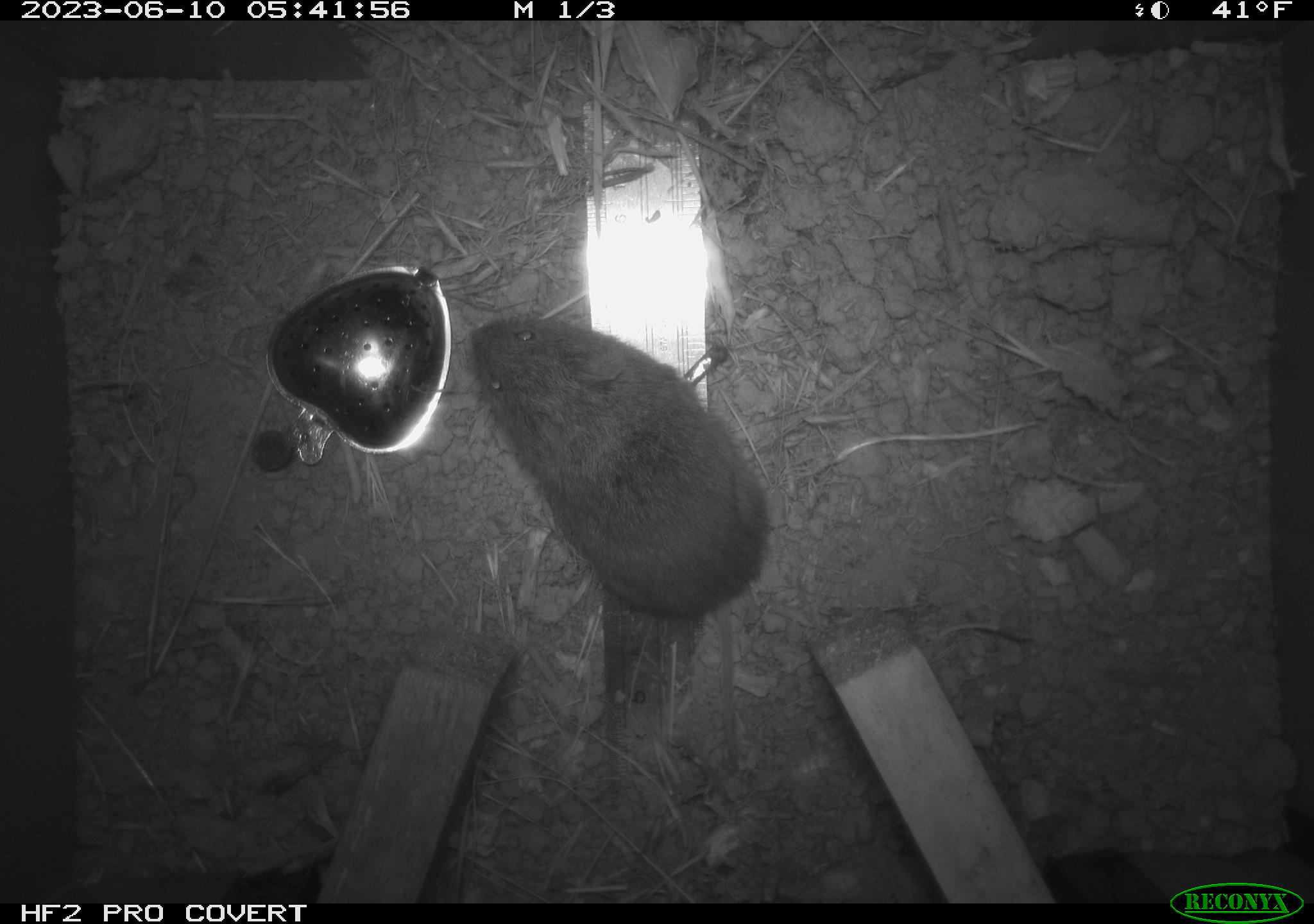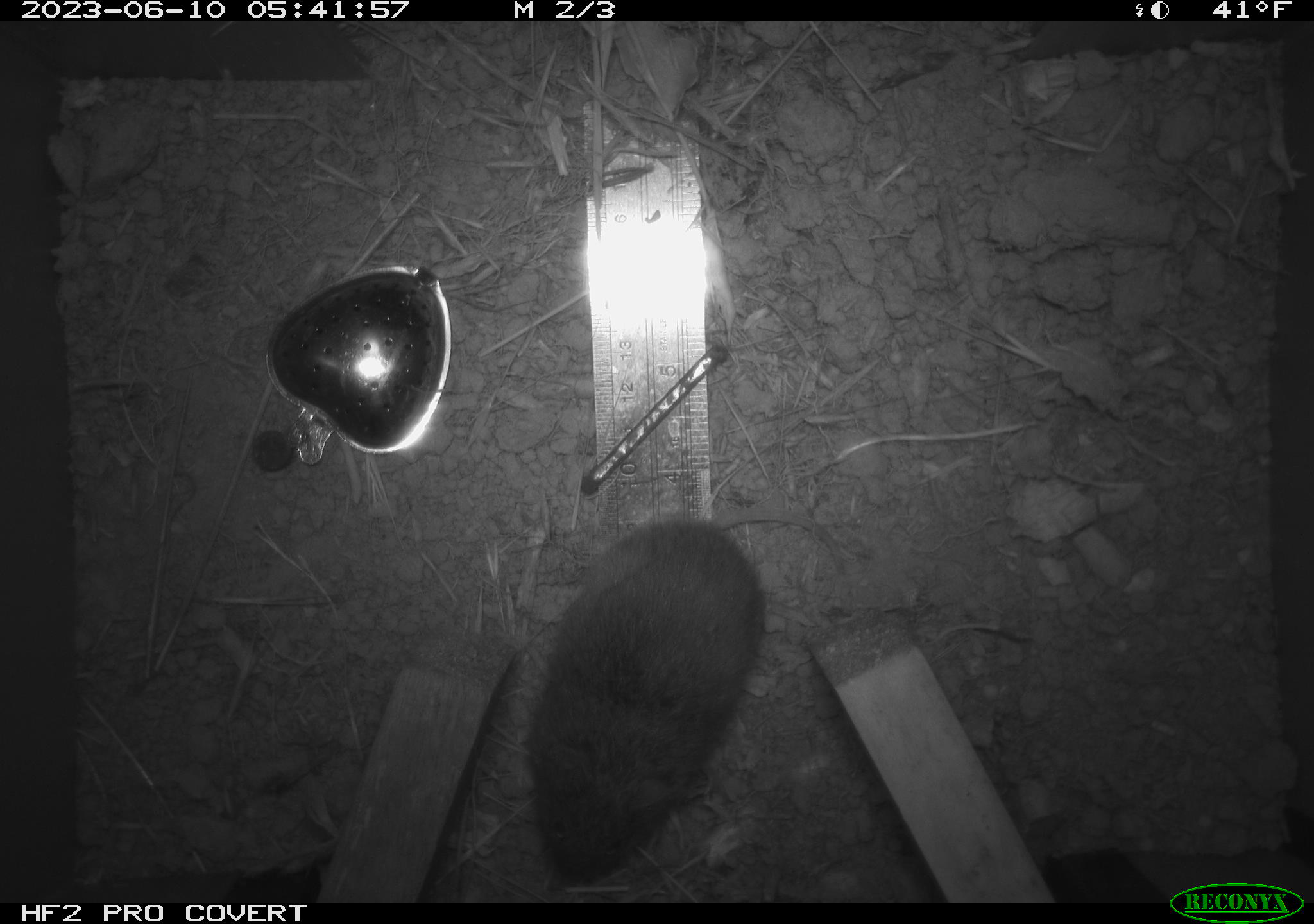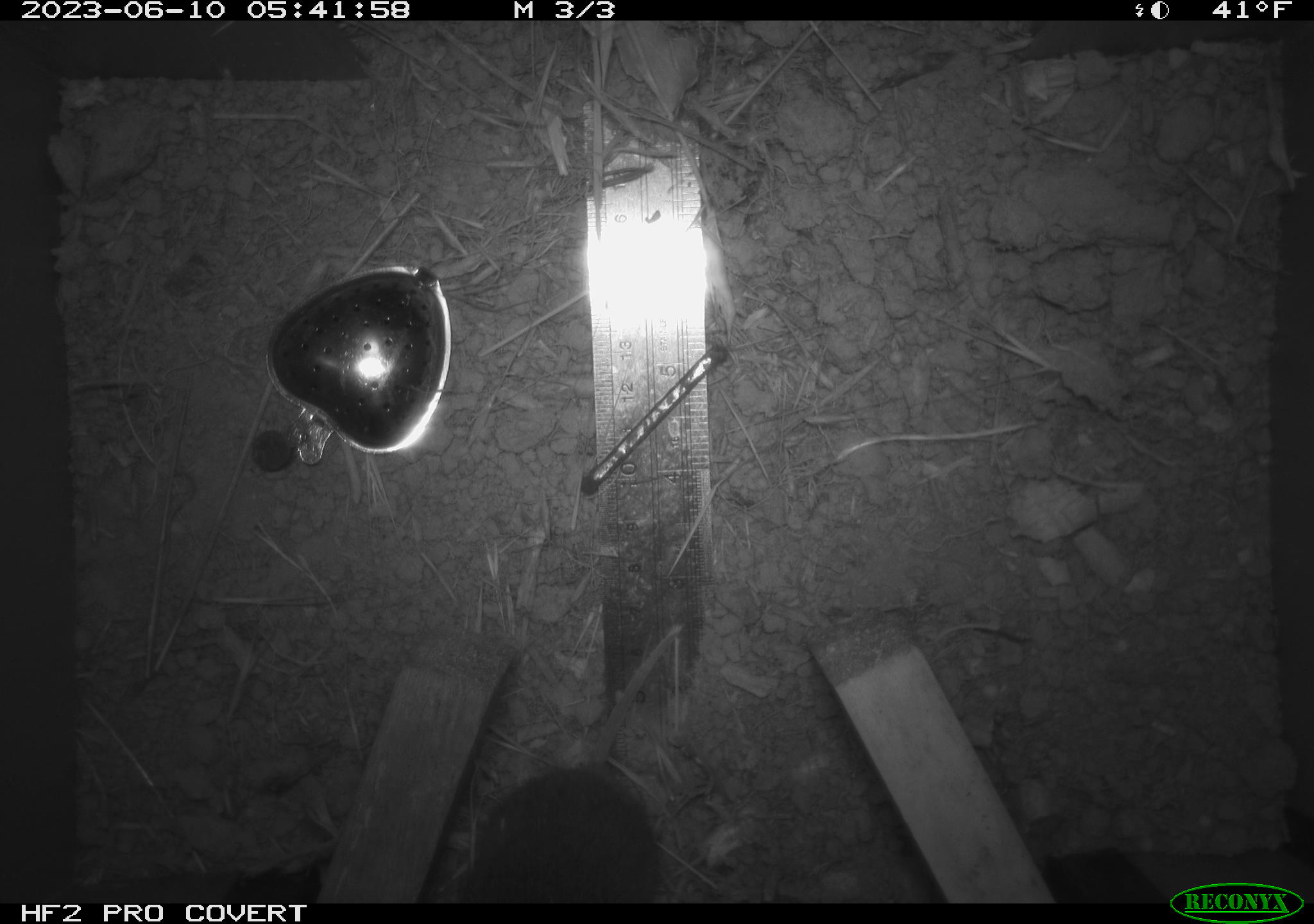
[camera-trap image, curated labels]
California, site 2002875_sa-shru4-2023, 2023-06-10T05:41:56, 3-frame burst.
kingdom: Animalia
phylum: Chordata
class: Mammalia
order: Rodentia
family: Cricetidae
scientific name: Arvicolinae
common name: voles, lemmings, and muskrats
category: arvicolinae subfamily